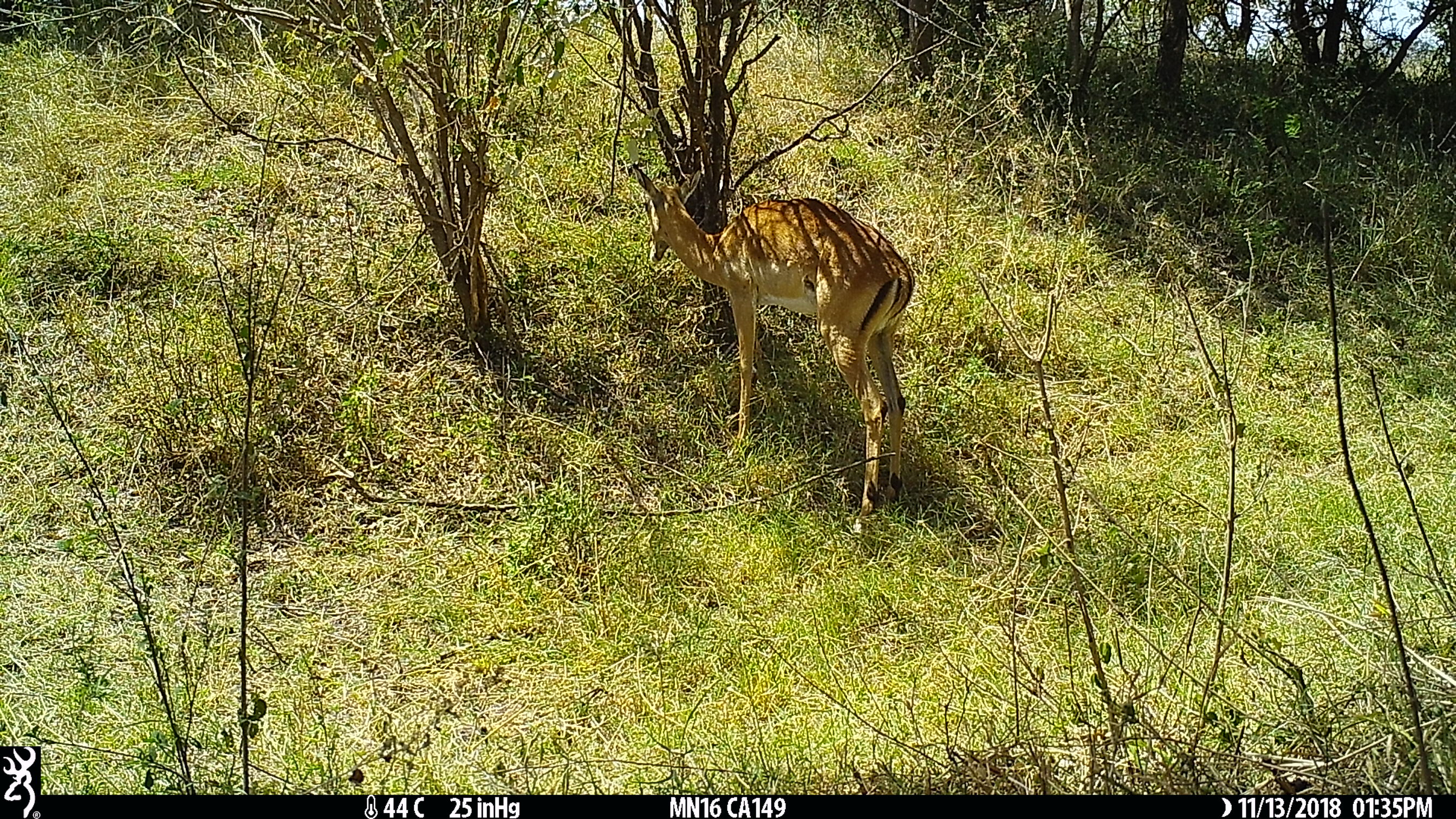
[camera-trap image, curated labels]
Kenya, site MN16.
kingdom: Animalia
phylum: Chordata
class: Mammalia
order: Artiodactyla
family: Bovidae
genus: Aepyceros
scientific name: Aepyceros melampus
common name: impala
Impala (Aepyceros melampus).